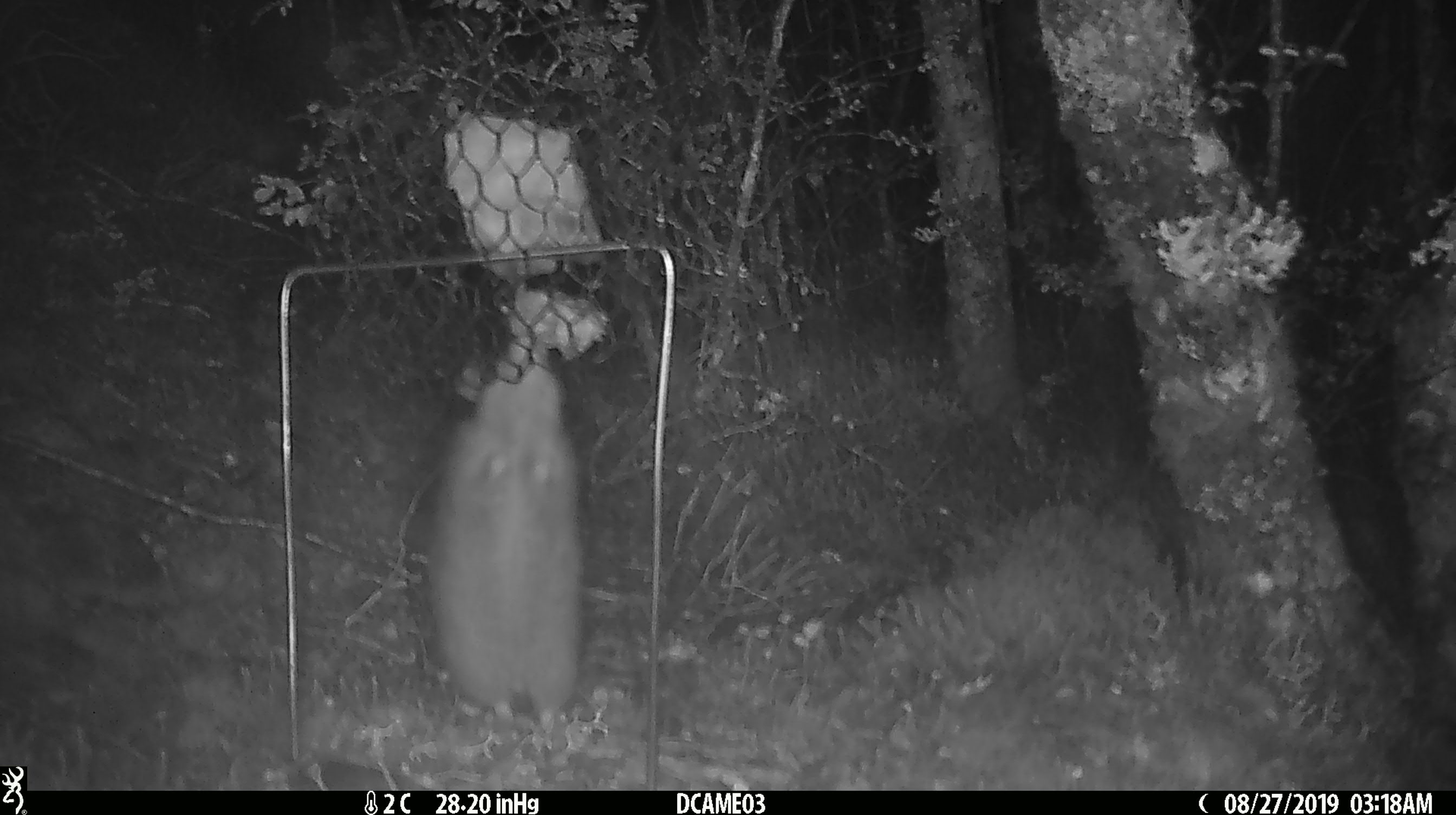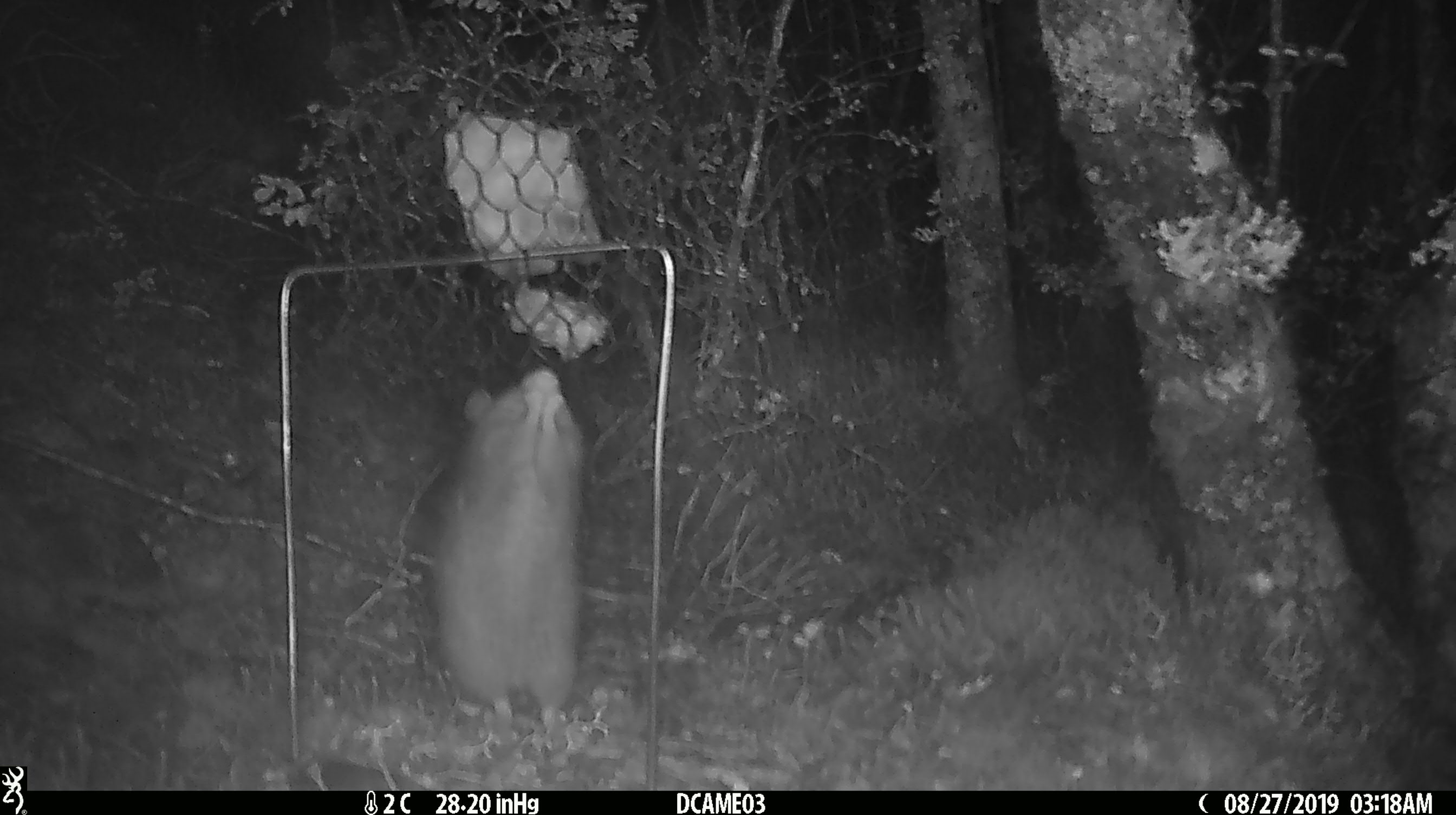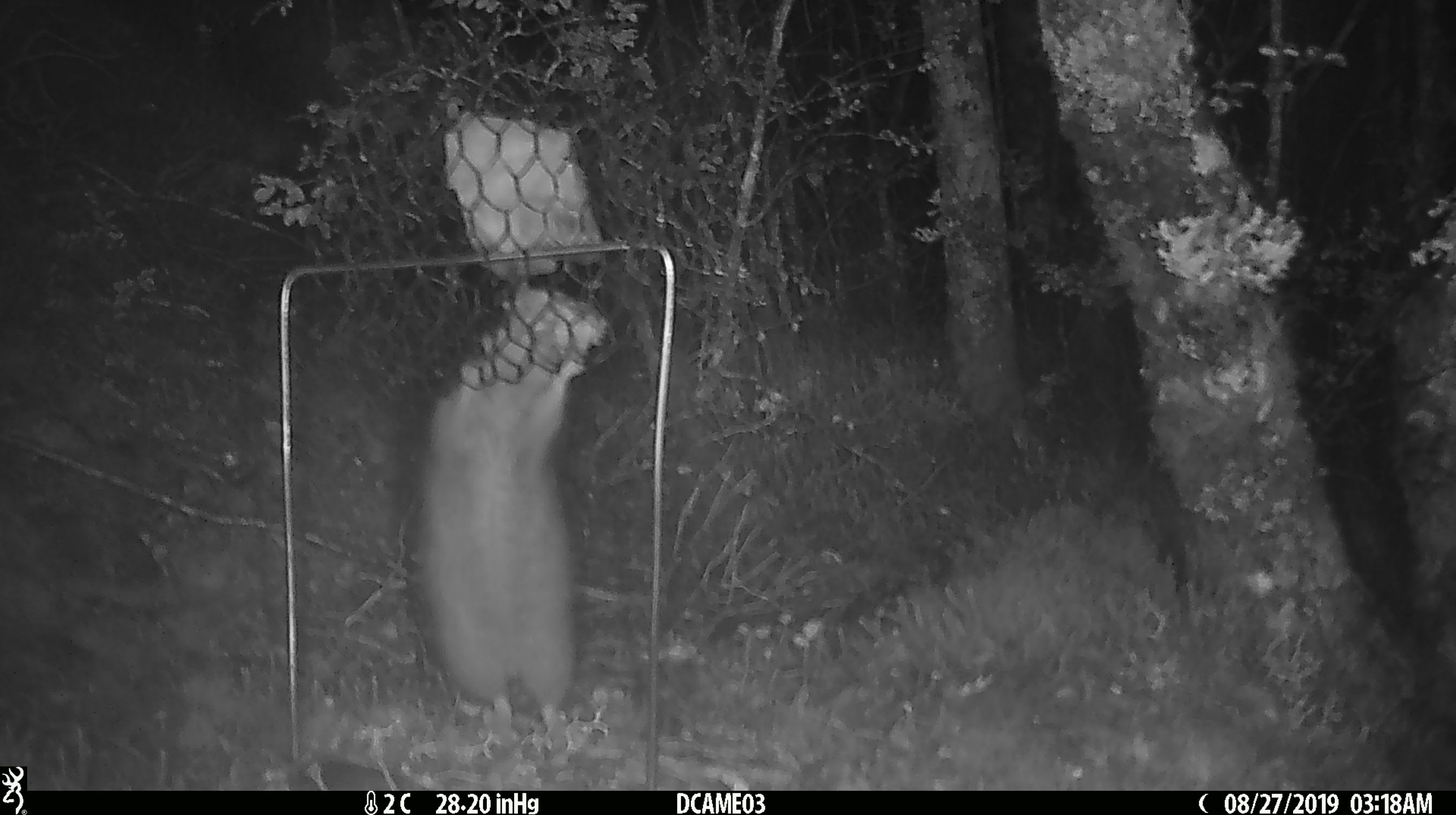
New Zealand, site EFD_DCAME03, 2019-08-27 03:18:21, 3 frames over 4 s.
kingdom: Animalia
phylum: Chordata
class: Mammalia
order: Rodentia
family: Muridae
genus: Rattus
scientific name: Rattus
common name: rat